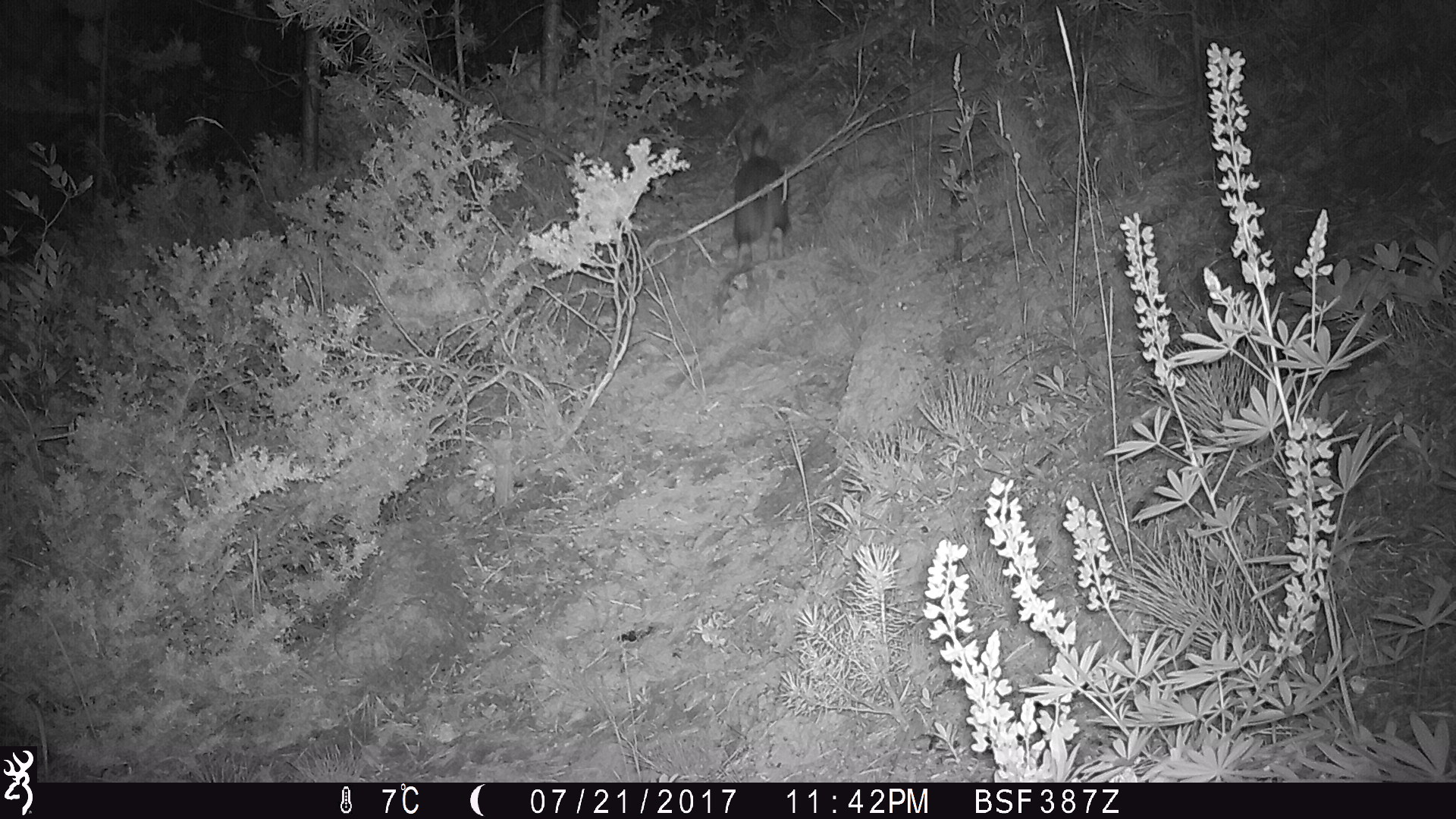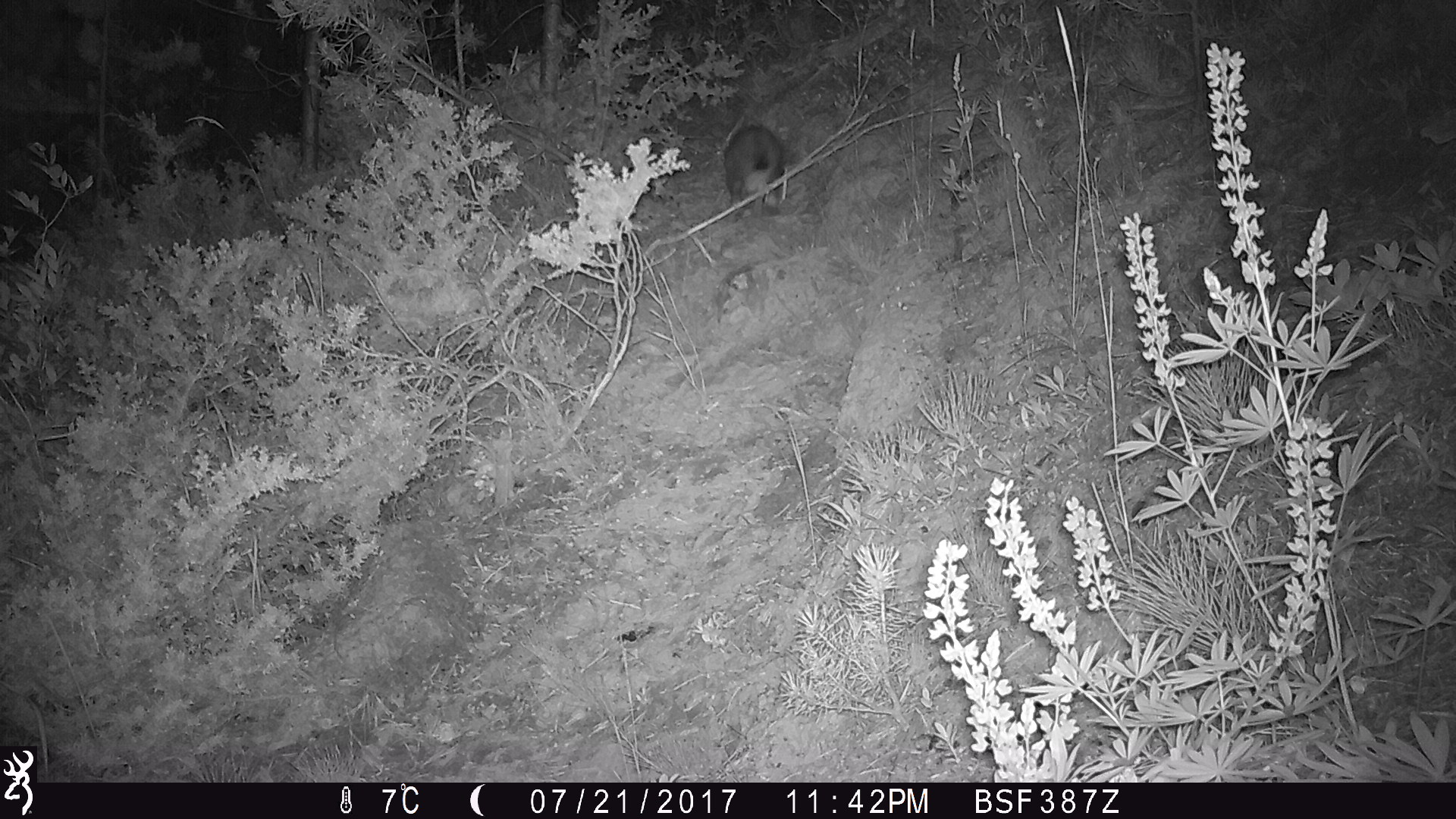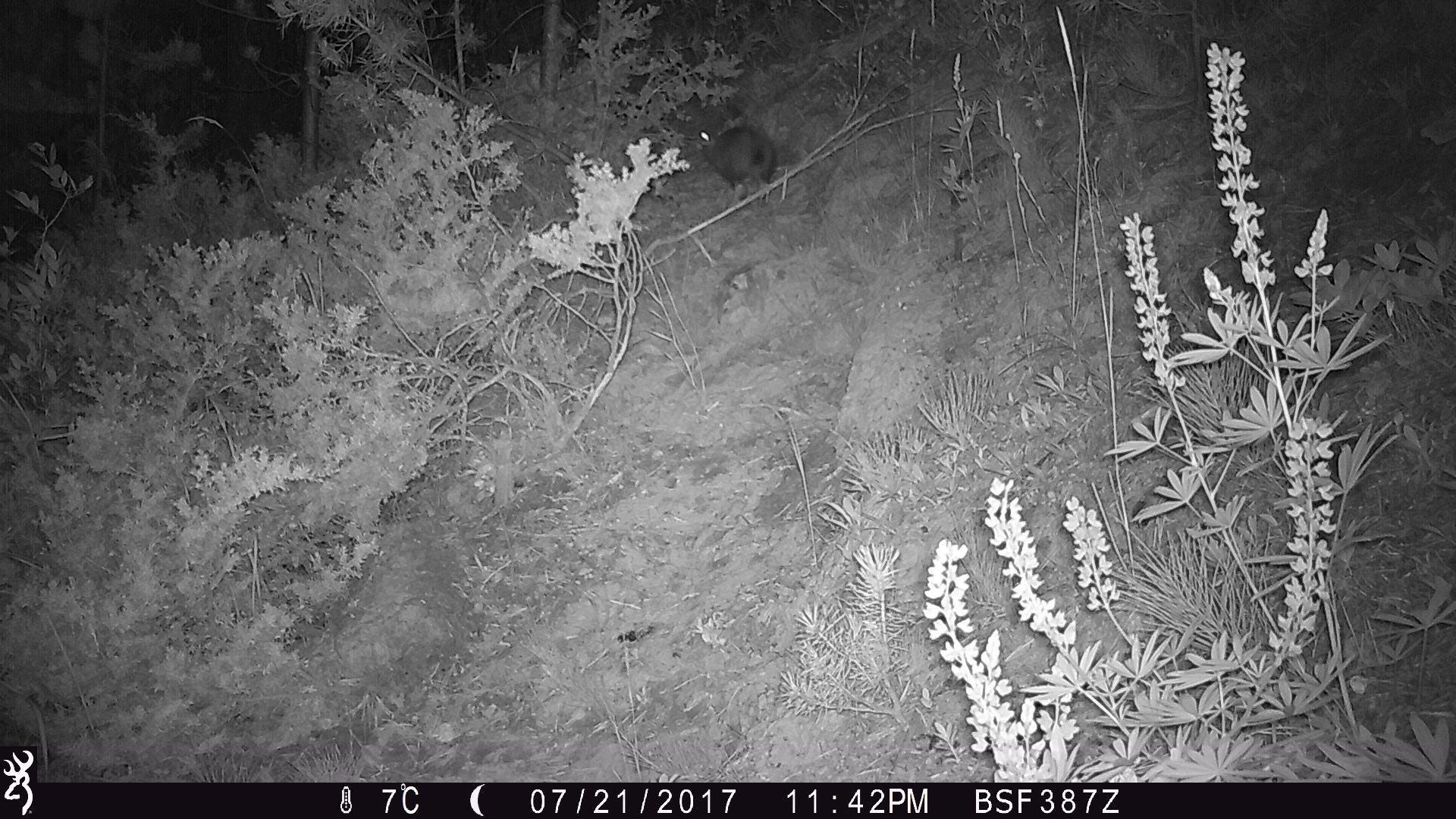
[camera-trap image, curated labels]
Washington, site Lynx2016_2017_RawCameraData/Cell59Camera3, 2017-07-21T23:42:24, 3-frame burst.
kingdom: Animalia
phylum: Chordata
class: Mammalia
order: Lagomorpha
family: Leporidae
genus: Lepus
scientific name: Lepus americanus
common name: snowshoe hare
Lepus americanus (snowshoe hare). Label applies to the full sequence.